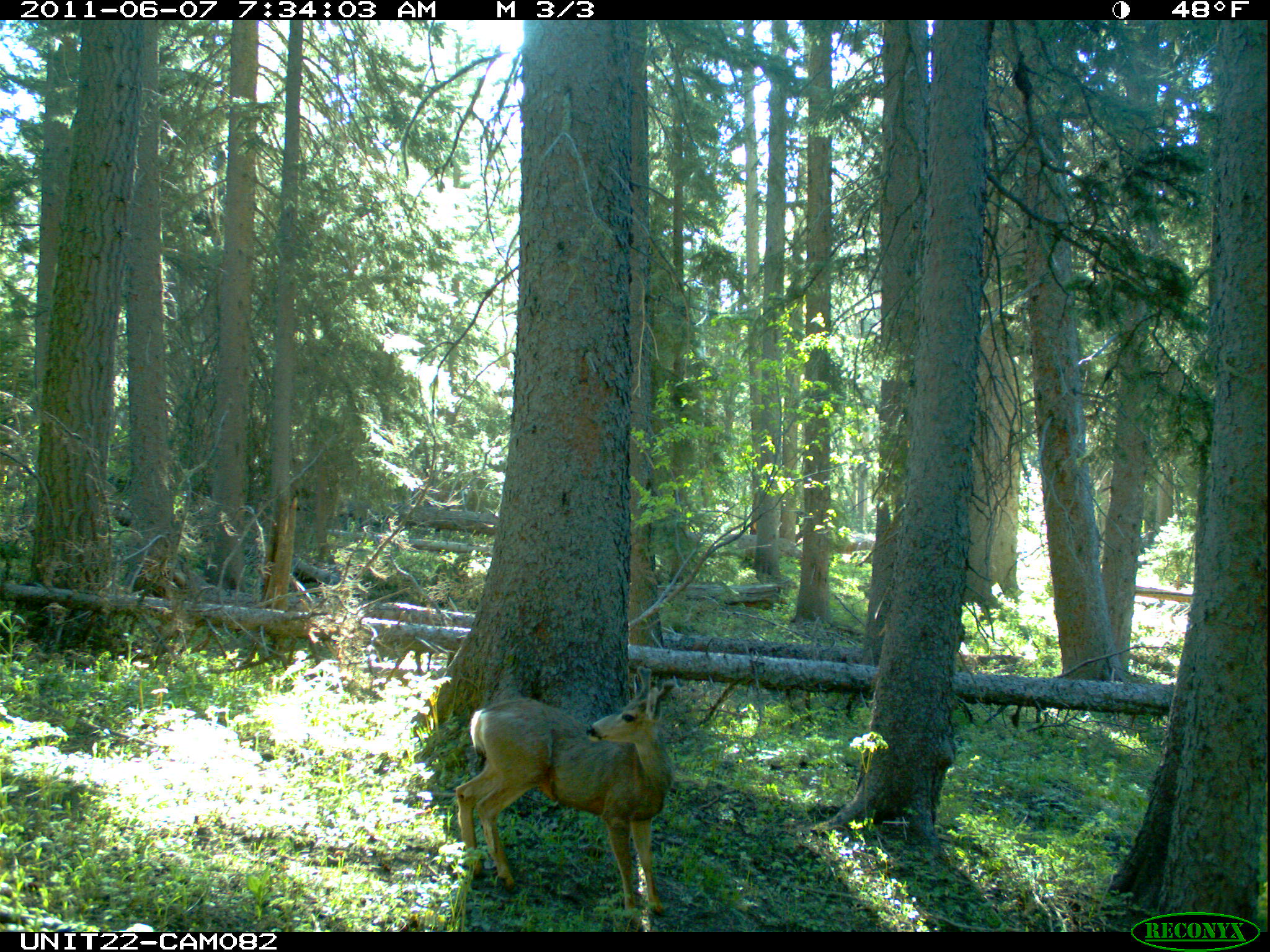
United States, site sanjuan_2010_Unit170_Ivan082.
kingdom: Animalia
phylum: Chordata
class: Mammalia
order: Artiodactyla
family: Cervidae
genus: Odocoileus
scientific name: Odocoileus hemionus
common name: mule deer